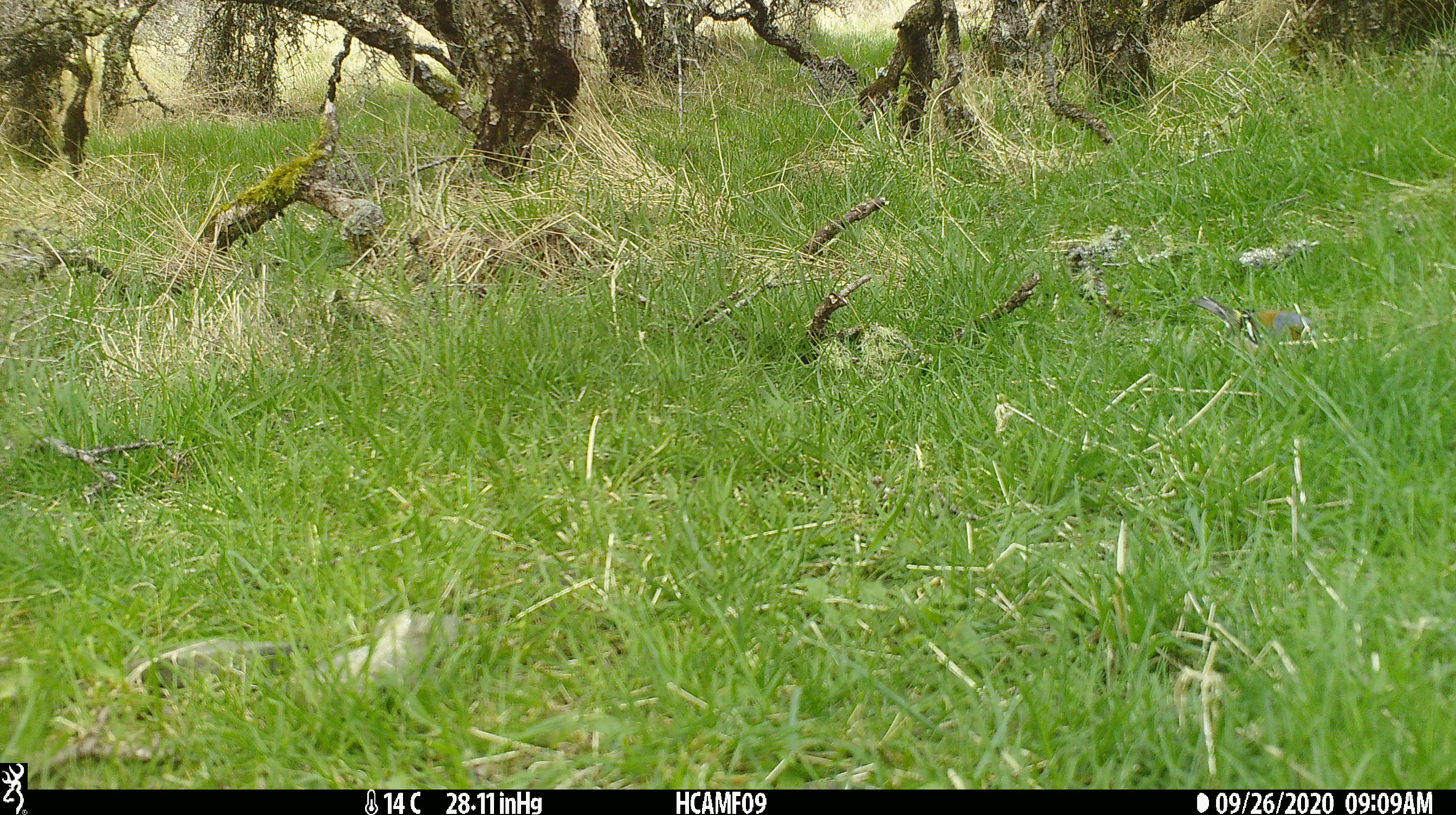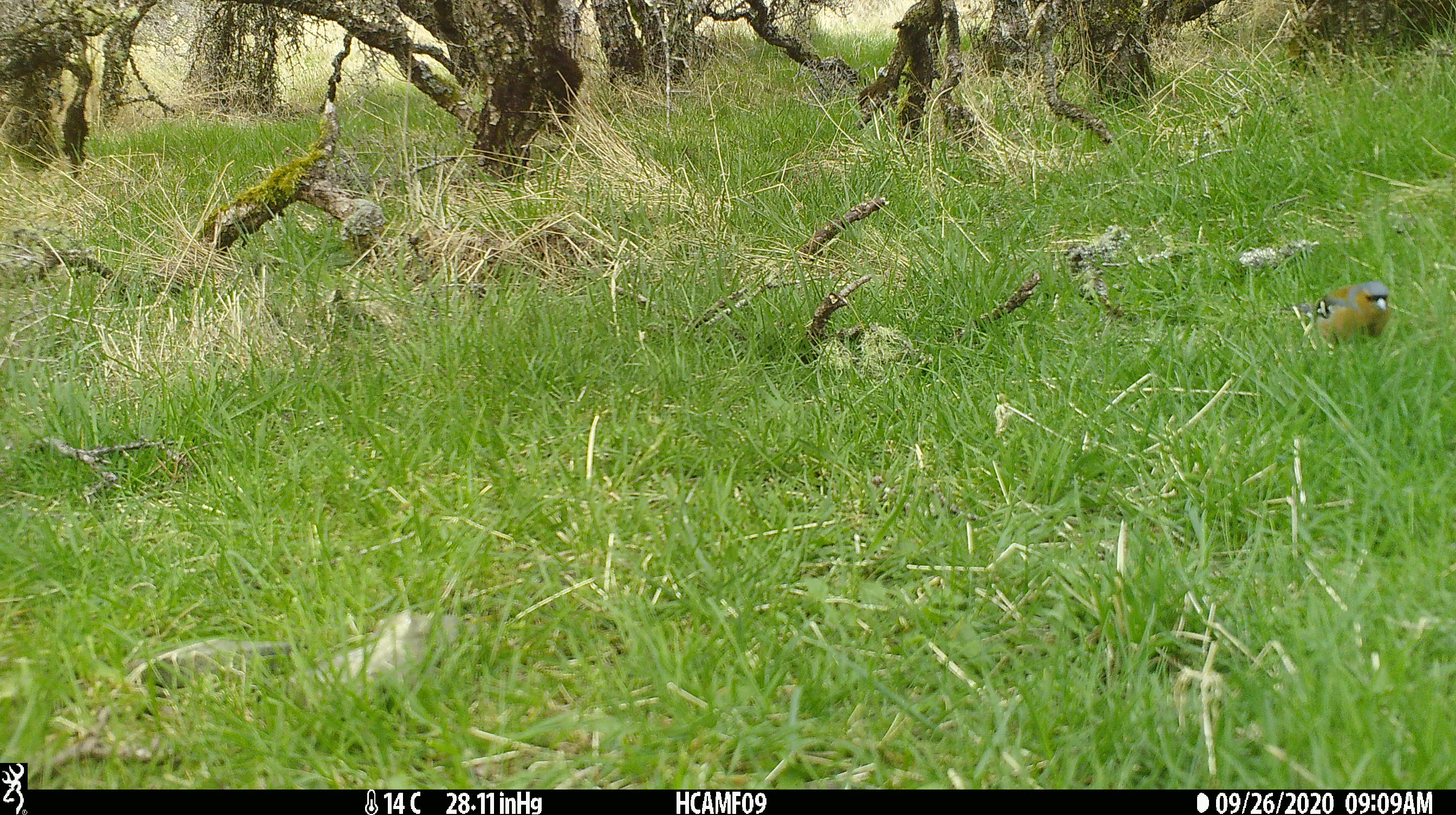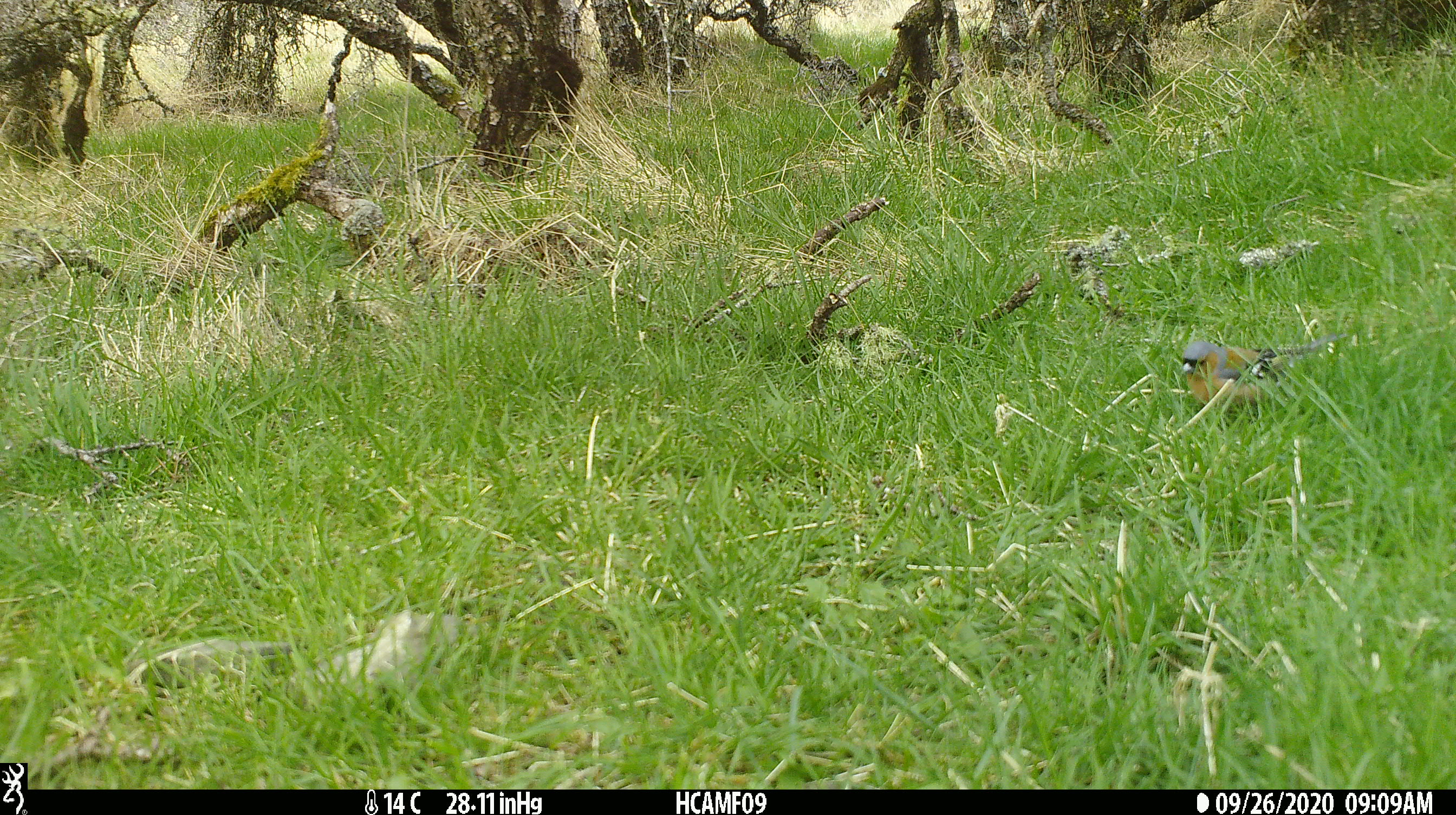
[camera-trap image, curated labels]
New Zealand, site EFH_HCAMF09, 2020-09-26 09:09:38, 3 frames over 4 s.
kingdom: Animalia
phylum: Chordata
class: Aves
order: Passeriformes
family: Fringillidae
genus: Fringilla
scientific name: Fringilla coelebs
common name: common chaffinch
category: chaffinch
Chaffinch (common chaffinch) (Fringilla coelebs).